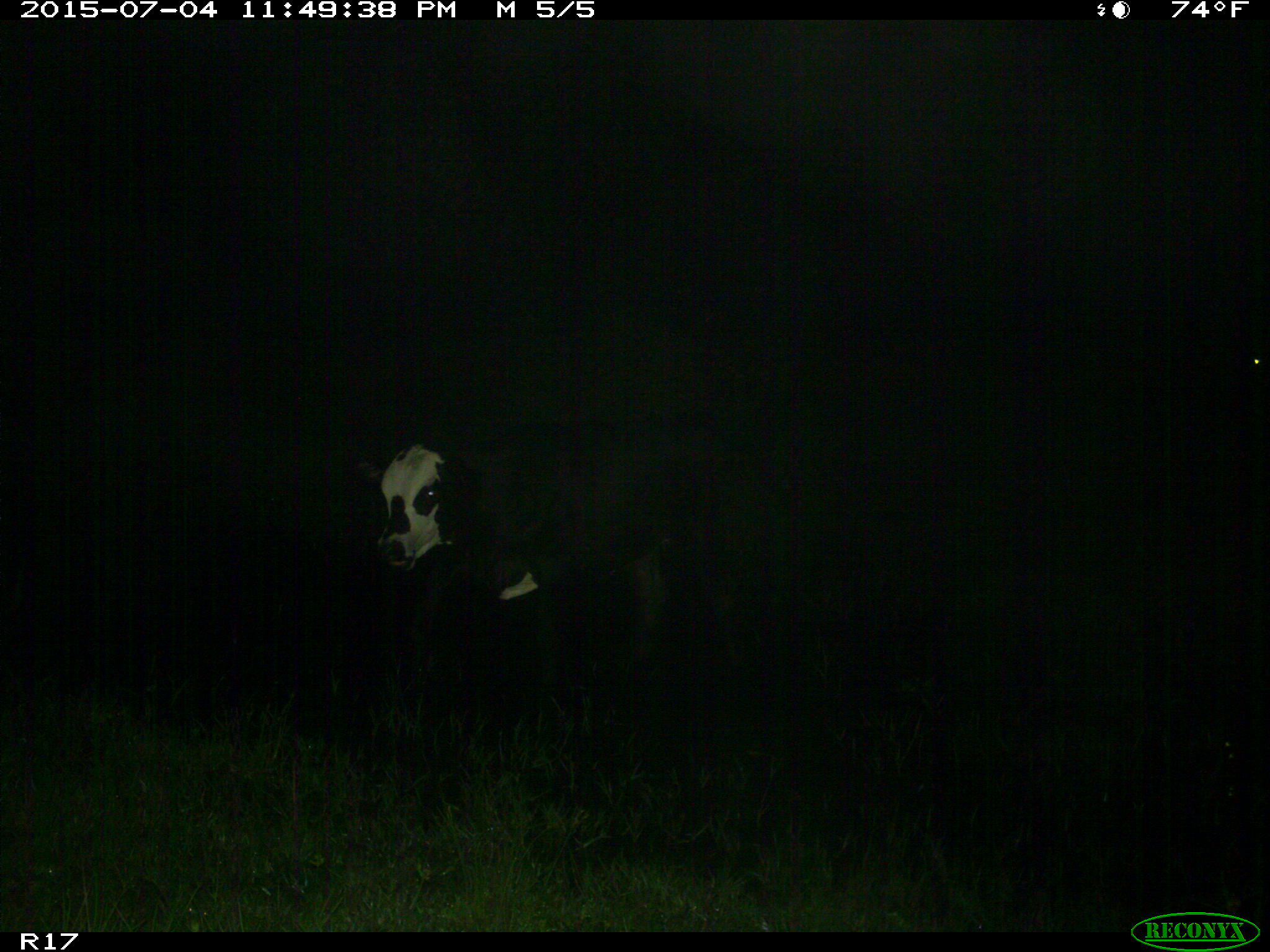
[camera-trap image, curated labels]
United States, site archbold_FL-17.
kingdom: Animalia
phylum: Chordata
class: Mammalia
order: Artiodactyla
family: Bovidae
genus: Bos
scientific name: Bos taurus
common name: domestic cow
Bos taurus (domestic cow).